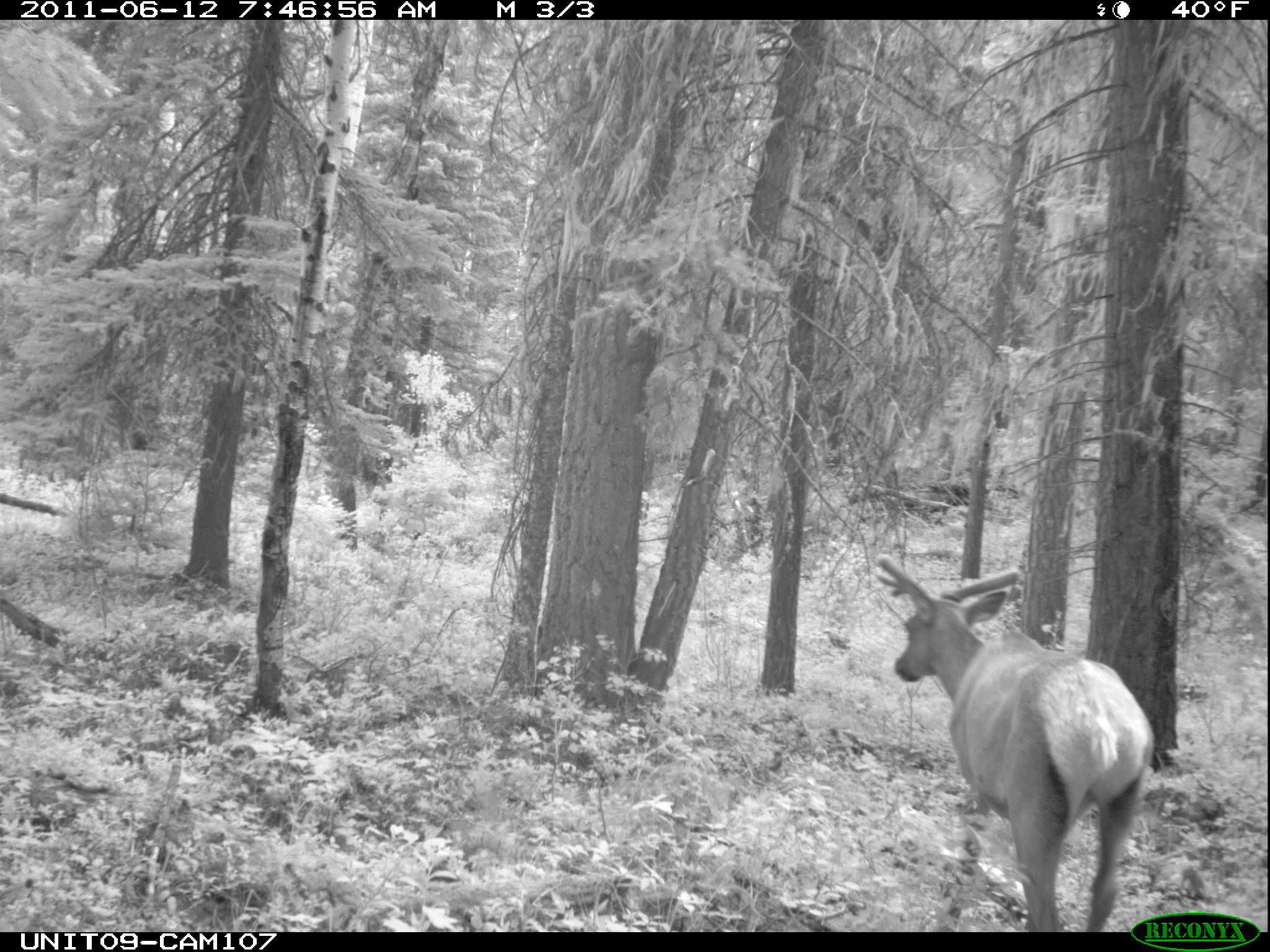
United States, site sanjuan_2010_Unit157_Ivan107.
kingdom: Animalia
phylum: Chordata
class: Mammalia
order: Artiodactyla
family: Cervidae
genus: Cervus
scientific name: Cervus elaphus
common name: red deer